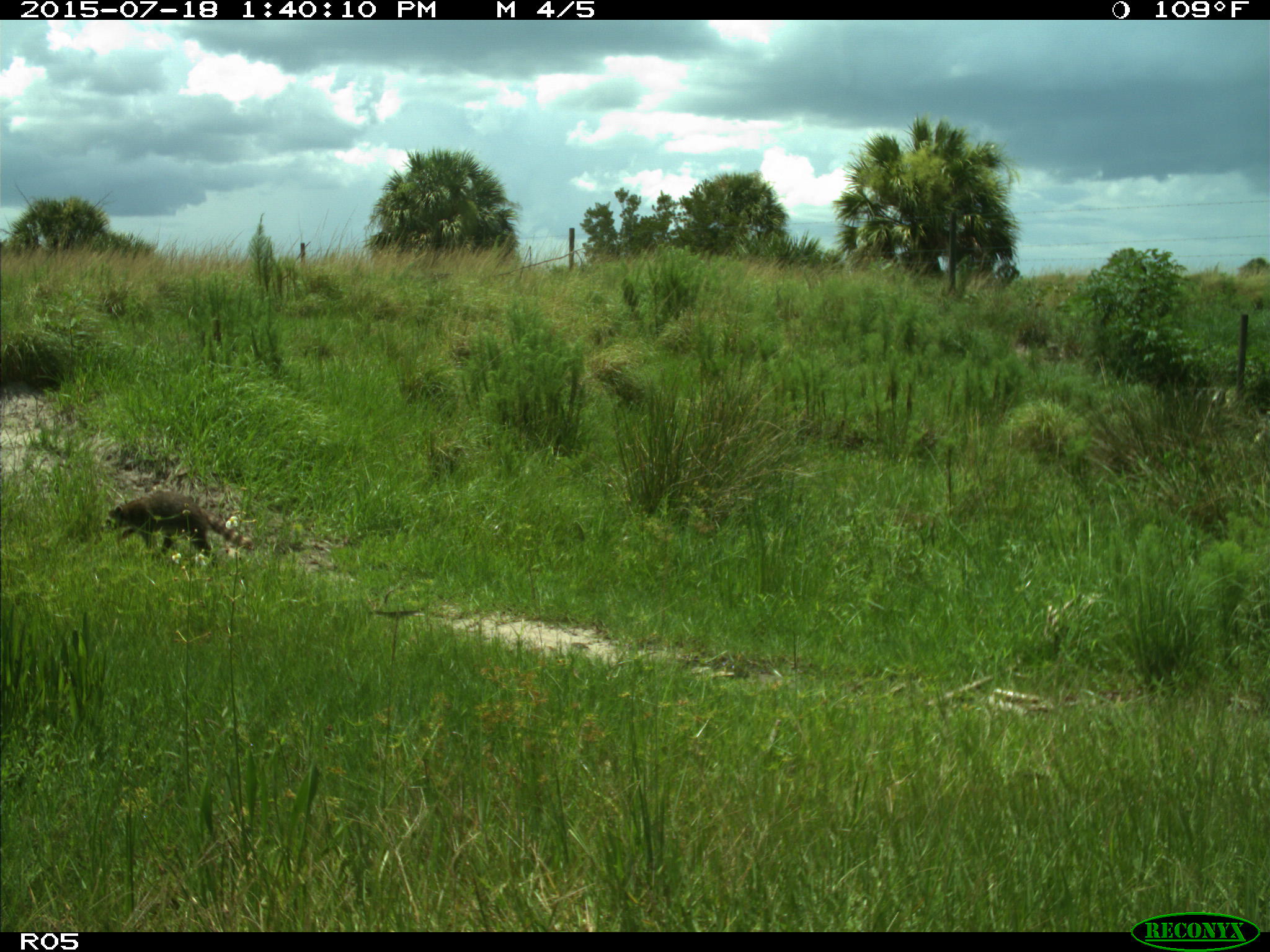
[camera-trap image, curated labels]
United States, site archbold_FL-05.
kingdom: Animalia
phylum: Chordata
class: Mammalia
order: Carnivora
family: Procyonidae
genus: Procyon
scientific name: Procyon lotor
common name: common raccoon